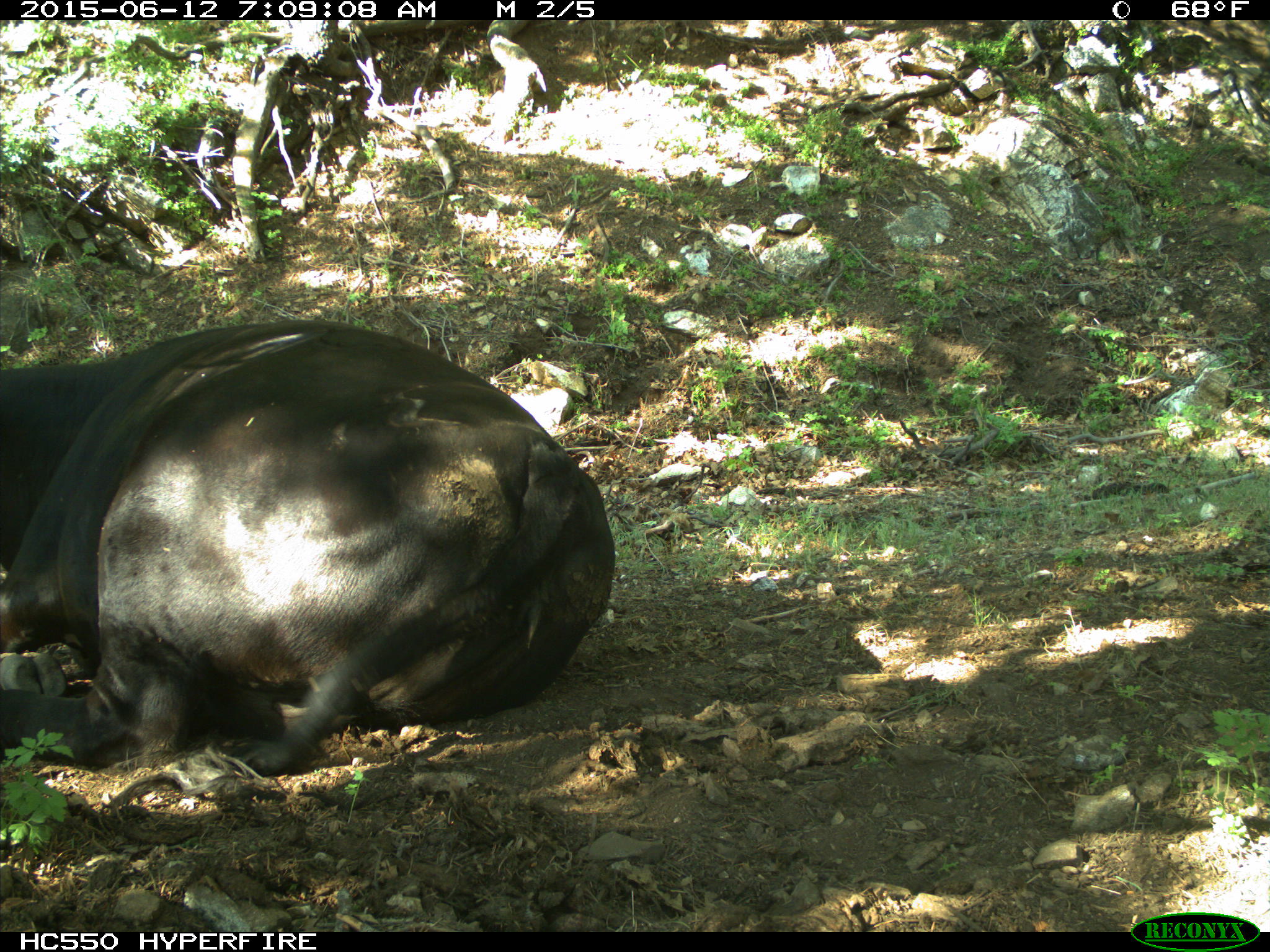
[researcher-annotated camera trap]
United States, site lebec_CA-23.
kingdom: Animalia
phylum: Chordata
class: Mammalia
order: Artiodactyla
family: Bovidae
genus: Bos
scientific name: Bos taurus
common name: domestic cow